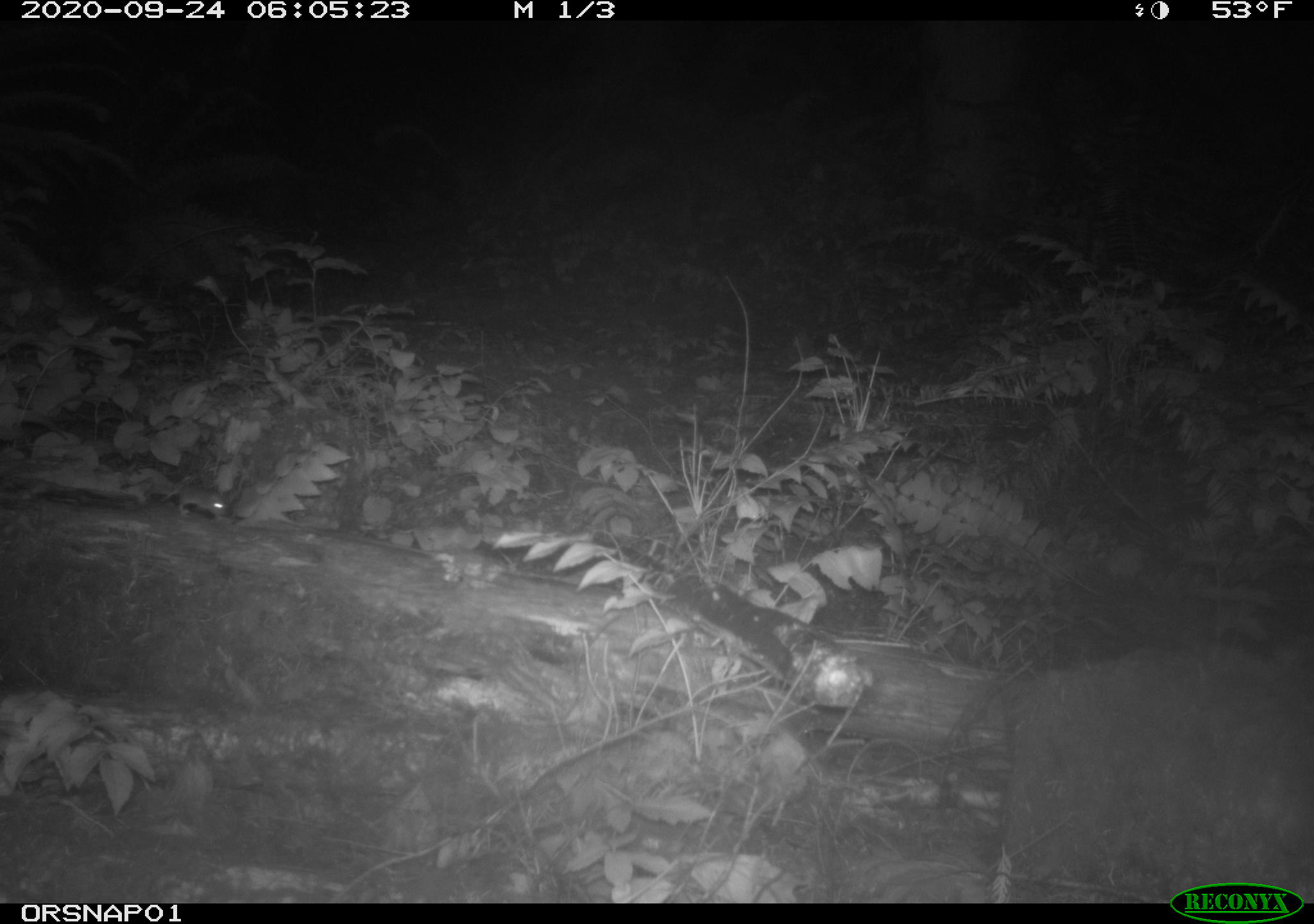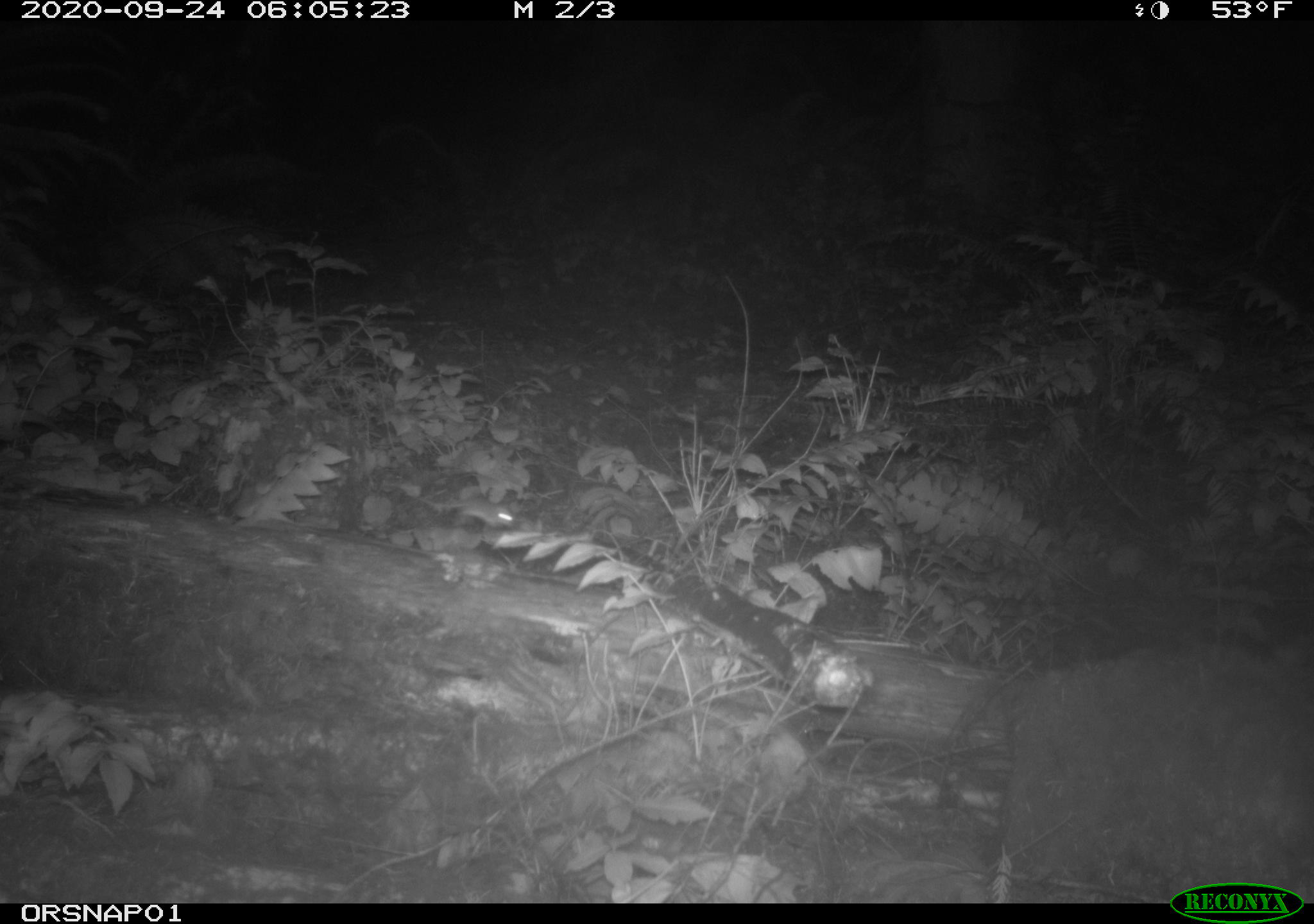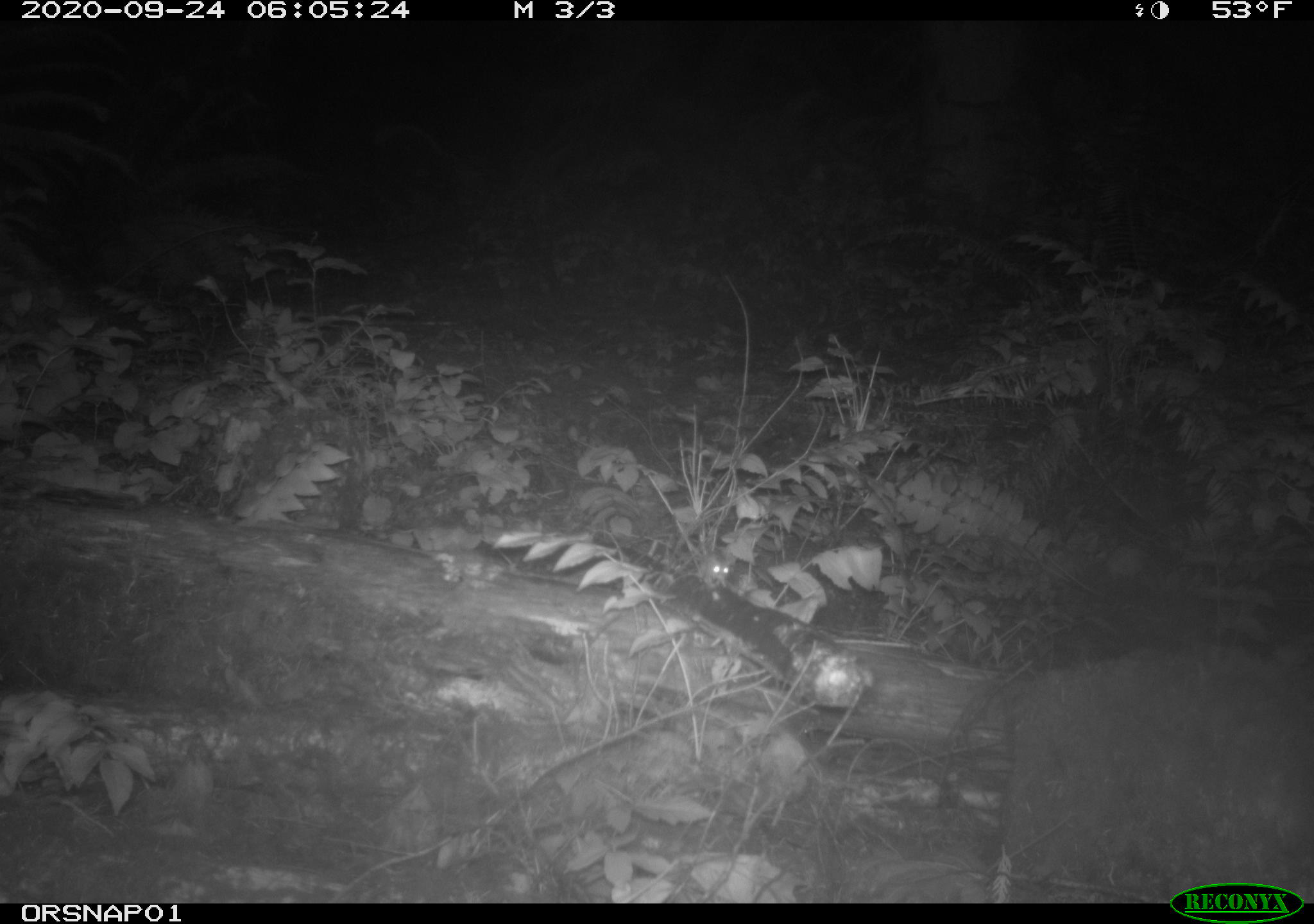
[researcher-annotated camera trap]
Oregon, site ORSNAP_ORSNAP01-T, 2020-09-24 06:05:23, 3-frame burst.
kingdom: Animalia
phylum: Chordata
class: Mammalia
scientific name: Mammalia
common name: small mammal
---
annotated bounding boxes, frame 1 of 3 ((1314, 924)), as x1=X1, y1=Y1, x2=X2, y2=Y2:
small mammal: x1=147, y1=475, x2=247, y2=532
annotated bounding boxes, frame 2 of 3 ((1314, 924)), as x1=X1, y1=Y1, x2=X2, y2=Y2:
small mammal: x1=443, y1=496, x2=516, y2=539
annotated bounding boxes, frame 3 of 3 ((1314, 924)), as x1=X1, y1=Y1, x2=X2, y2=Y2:
small mammal: x1=701, y1=549, x2=740, y2=595